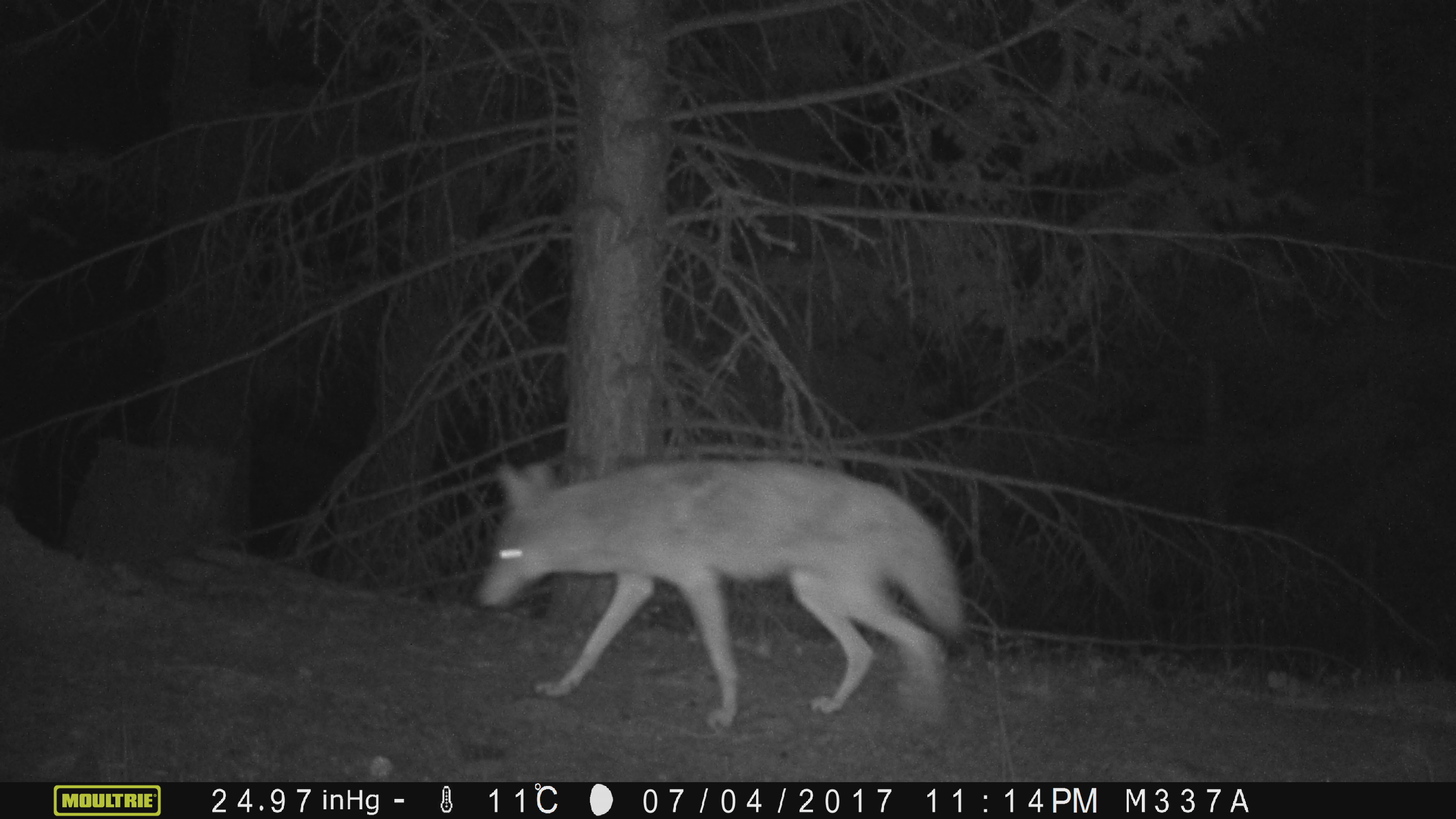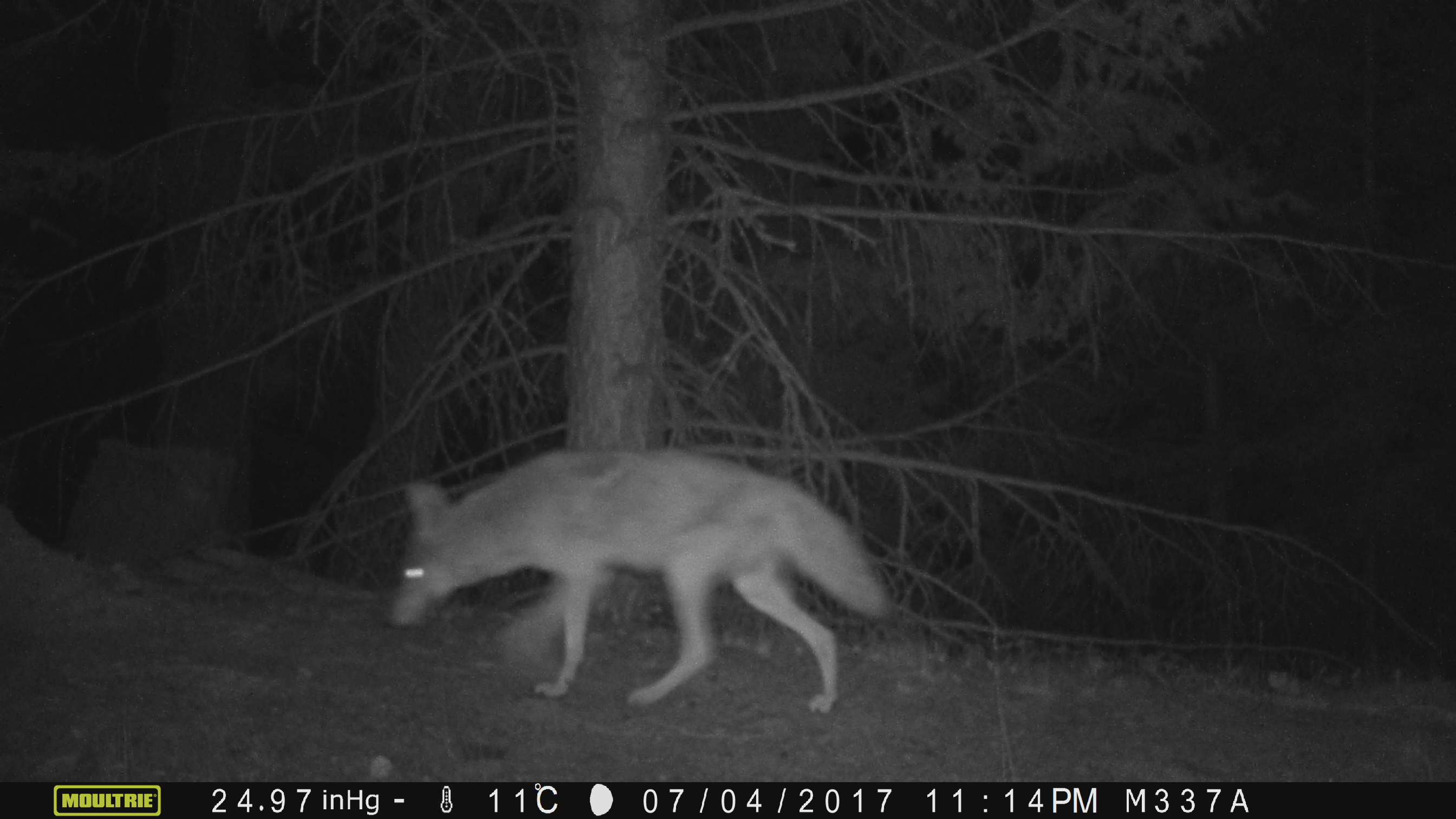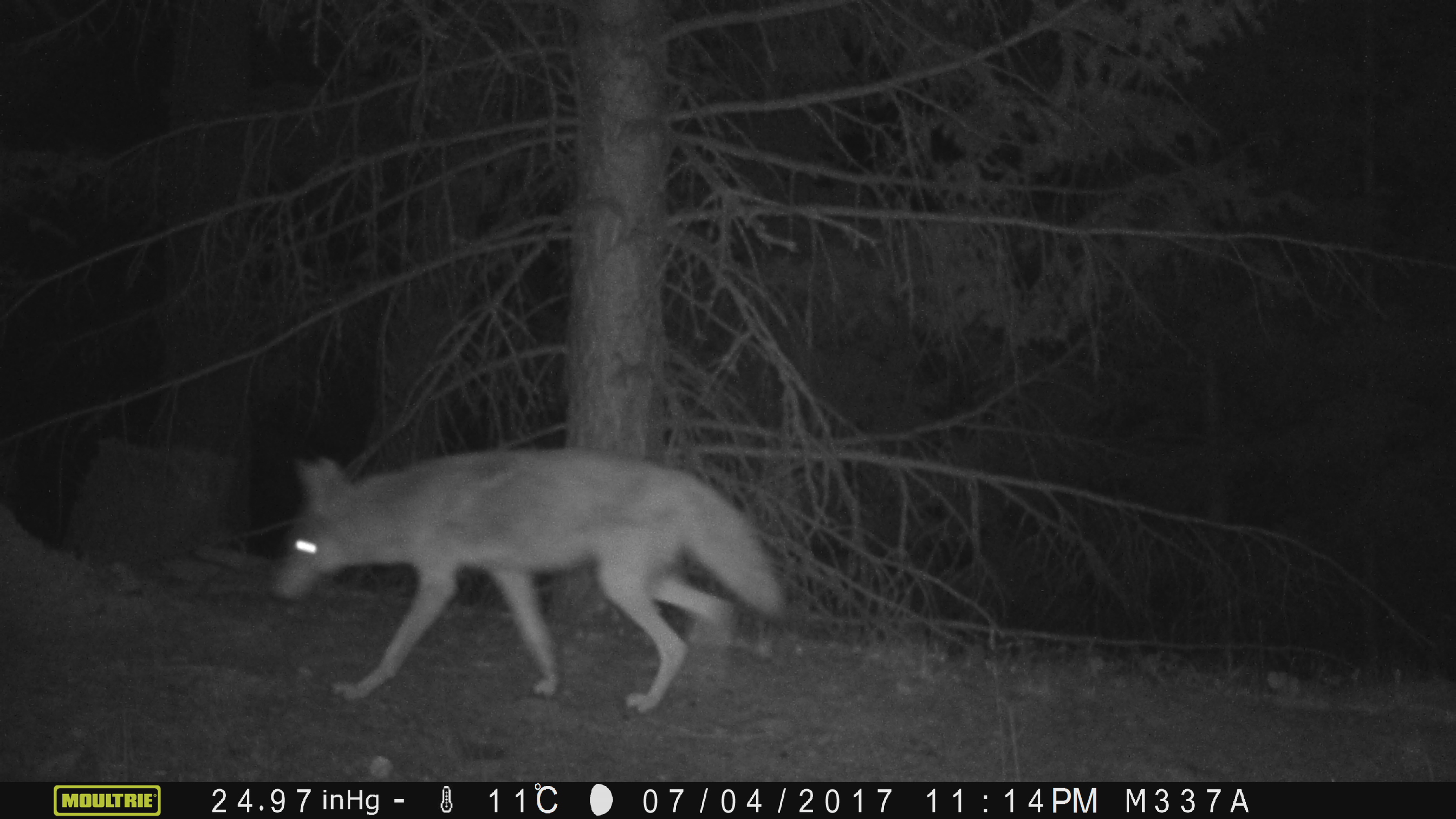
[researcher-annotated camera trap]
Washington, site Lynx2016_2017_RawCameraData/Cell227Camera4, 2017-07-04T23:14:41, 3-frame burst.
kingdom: Animalia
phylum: Chordata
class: Mammalia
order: Carnivora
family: Canidae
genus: Canis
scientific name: Canis latrans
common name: coyote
Canis latrans (coyote). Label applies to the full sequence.